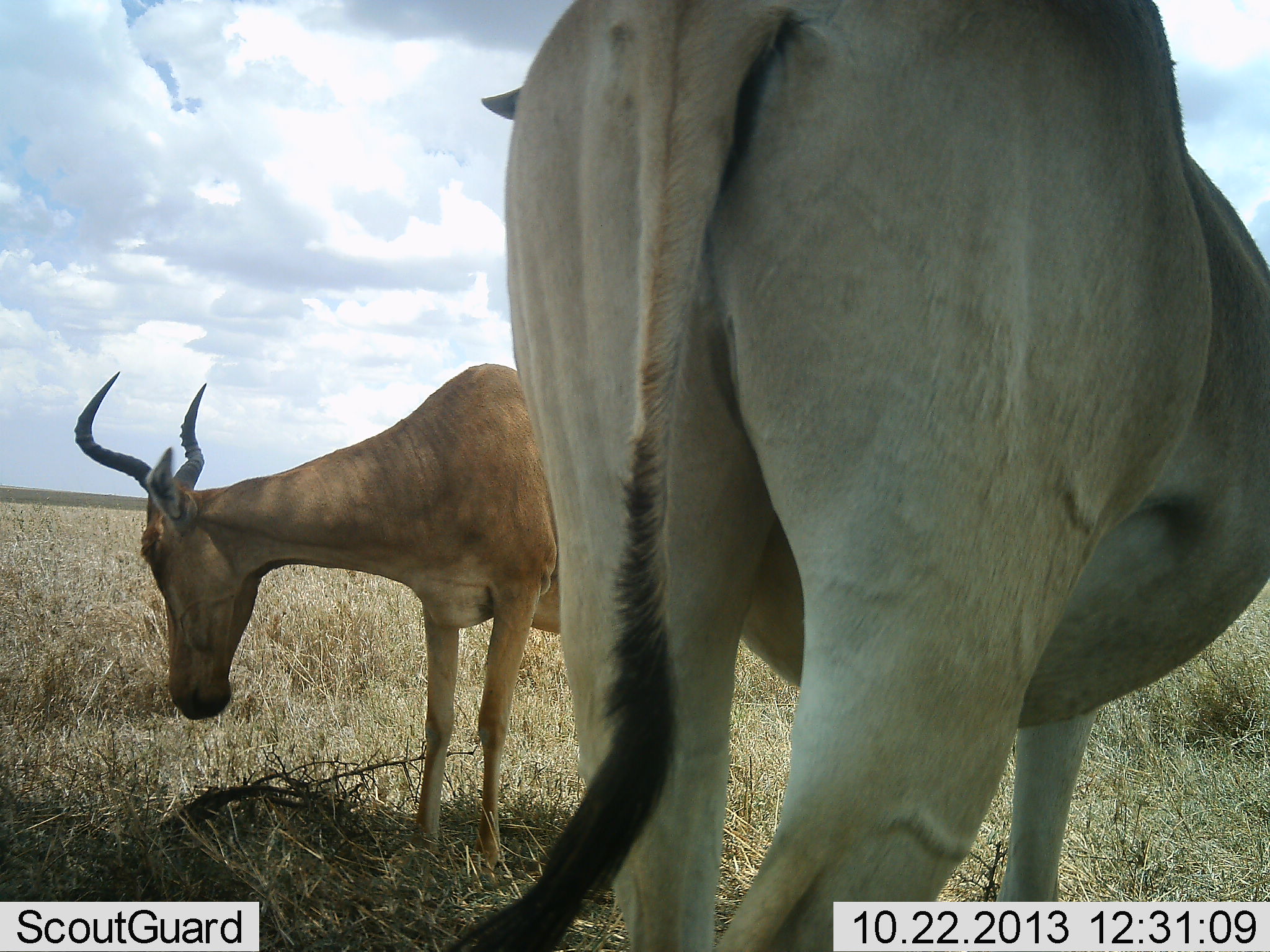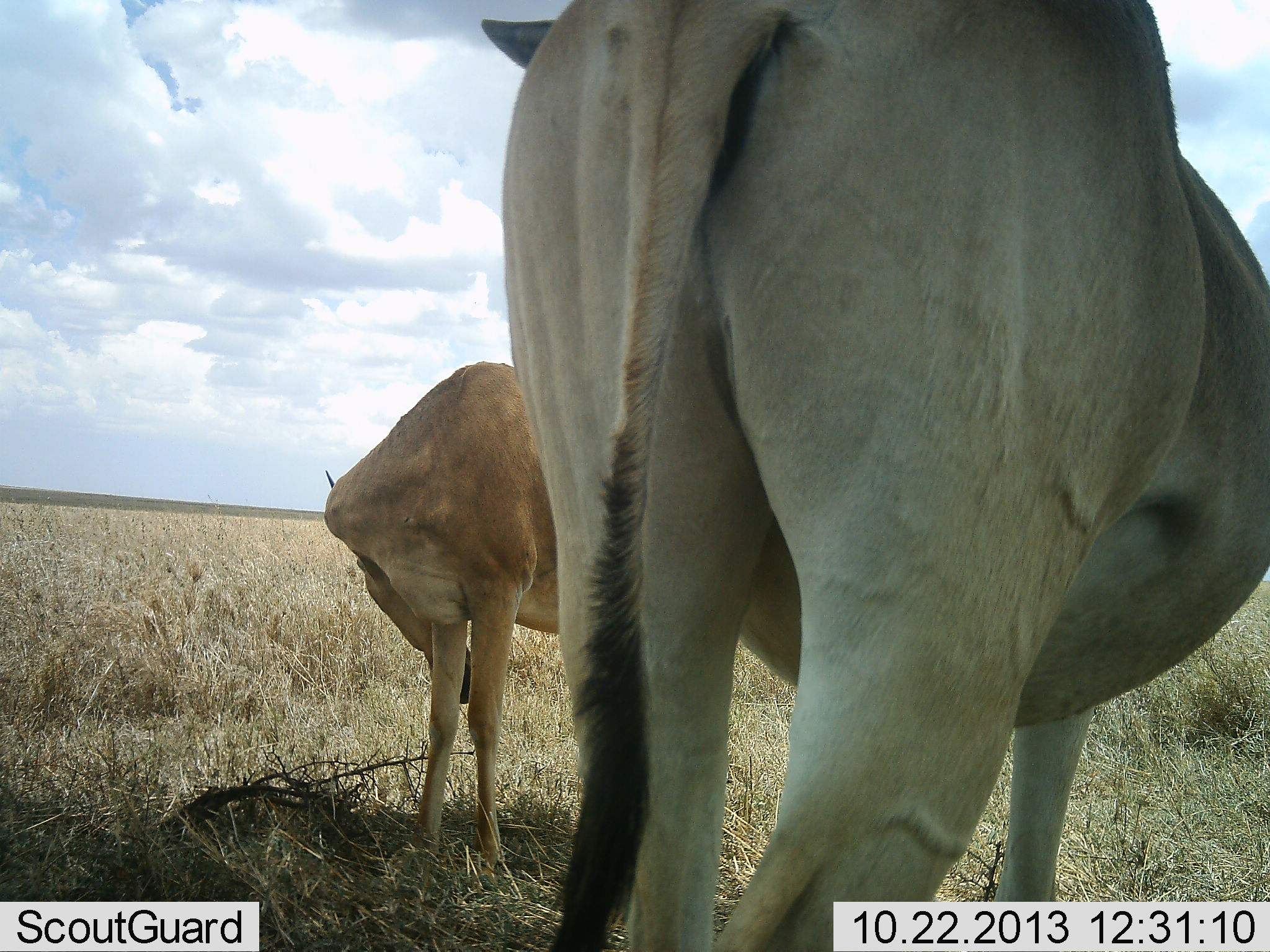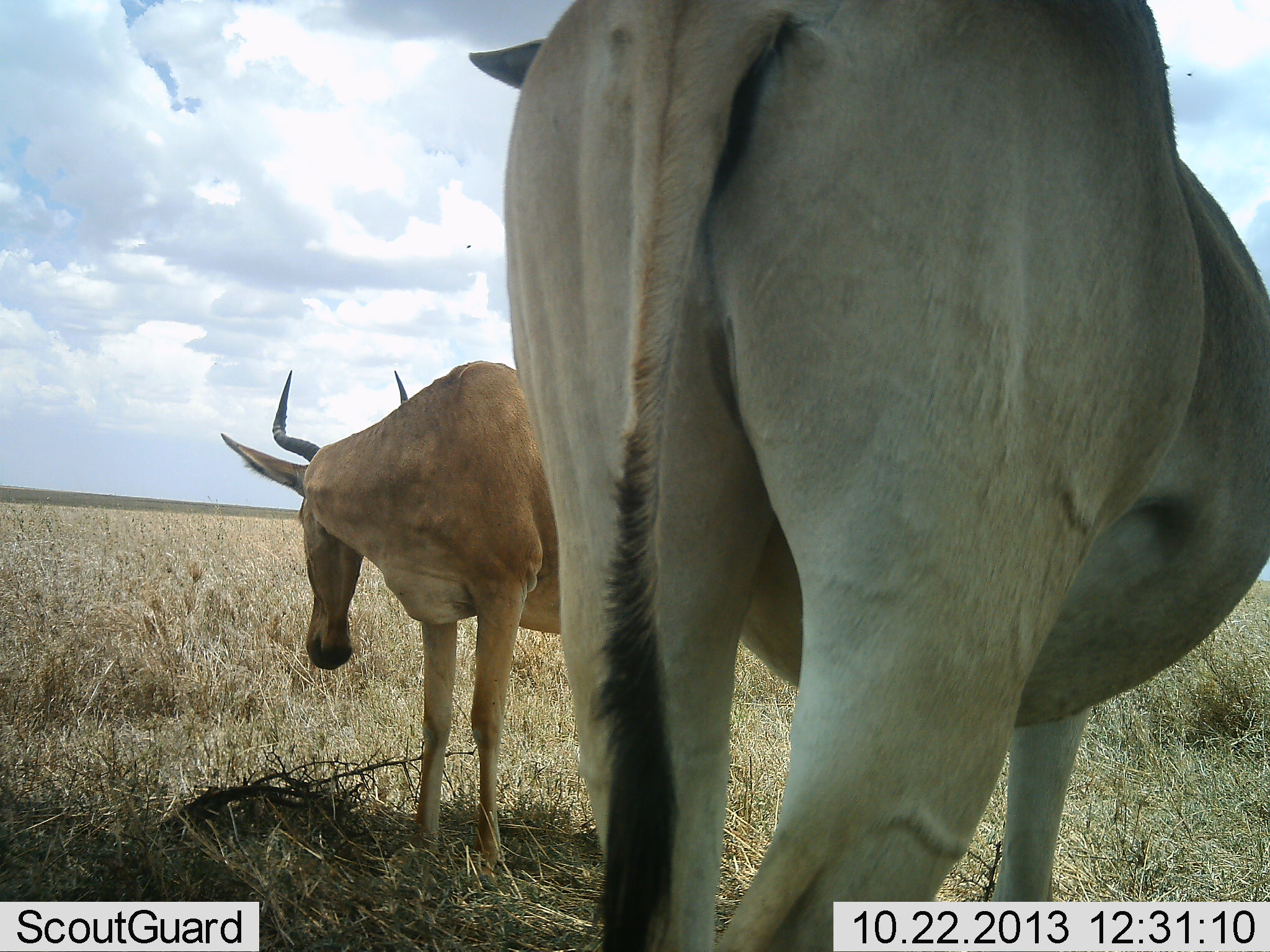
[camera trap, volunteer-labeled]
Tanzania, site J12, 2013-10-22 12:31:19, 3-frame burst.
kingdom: Animalia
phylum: Chordata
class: Mammalia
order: Artiodactyla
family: Bovidae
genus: Alcelaphus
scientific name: Alcelaphus buselaphus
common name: hartebeest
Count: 2.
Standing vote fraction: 90%.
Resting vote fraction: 10%.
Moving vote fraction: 0%.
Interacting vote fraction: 5%.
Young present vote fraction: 0%.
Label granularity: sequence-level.